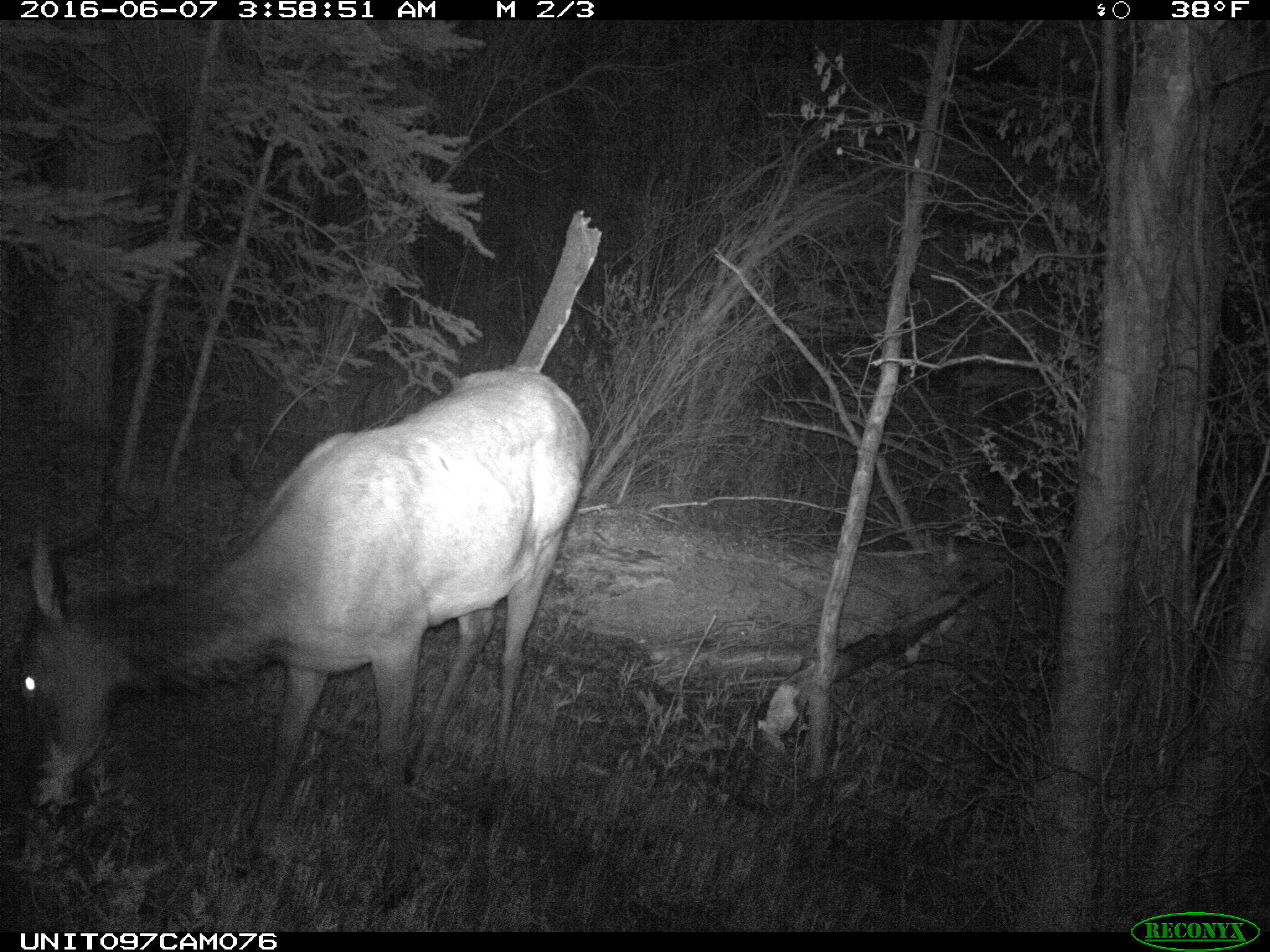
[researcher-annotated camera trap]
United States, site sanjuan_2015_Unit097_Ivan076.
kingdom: Animalia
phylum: Chordata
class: Mammalia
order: Artiodactyla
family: Cervidae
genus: Cervus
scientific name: Cervus elaphus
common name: red deer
Cervus elaphus (red deer).